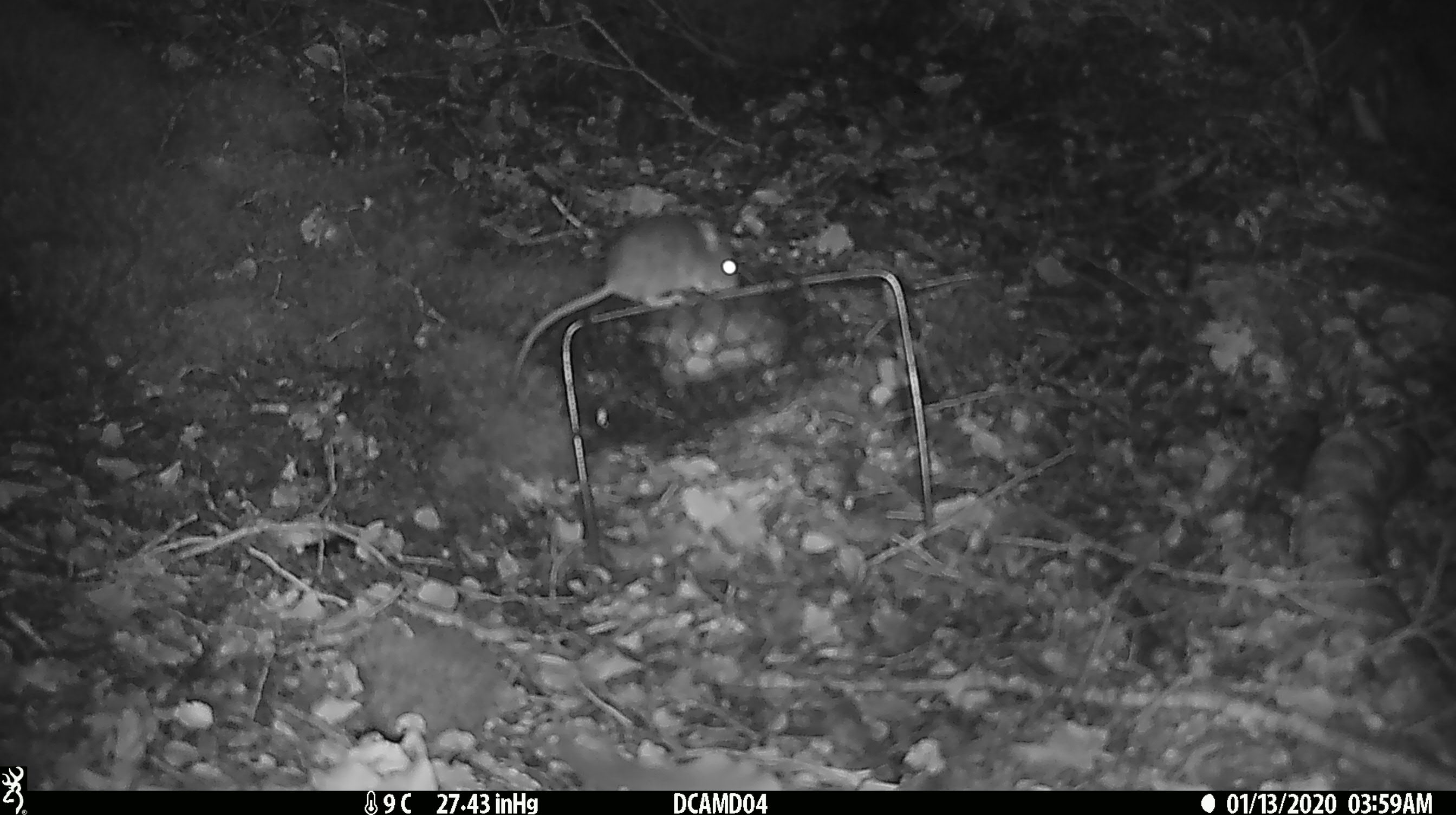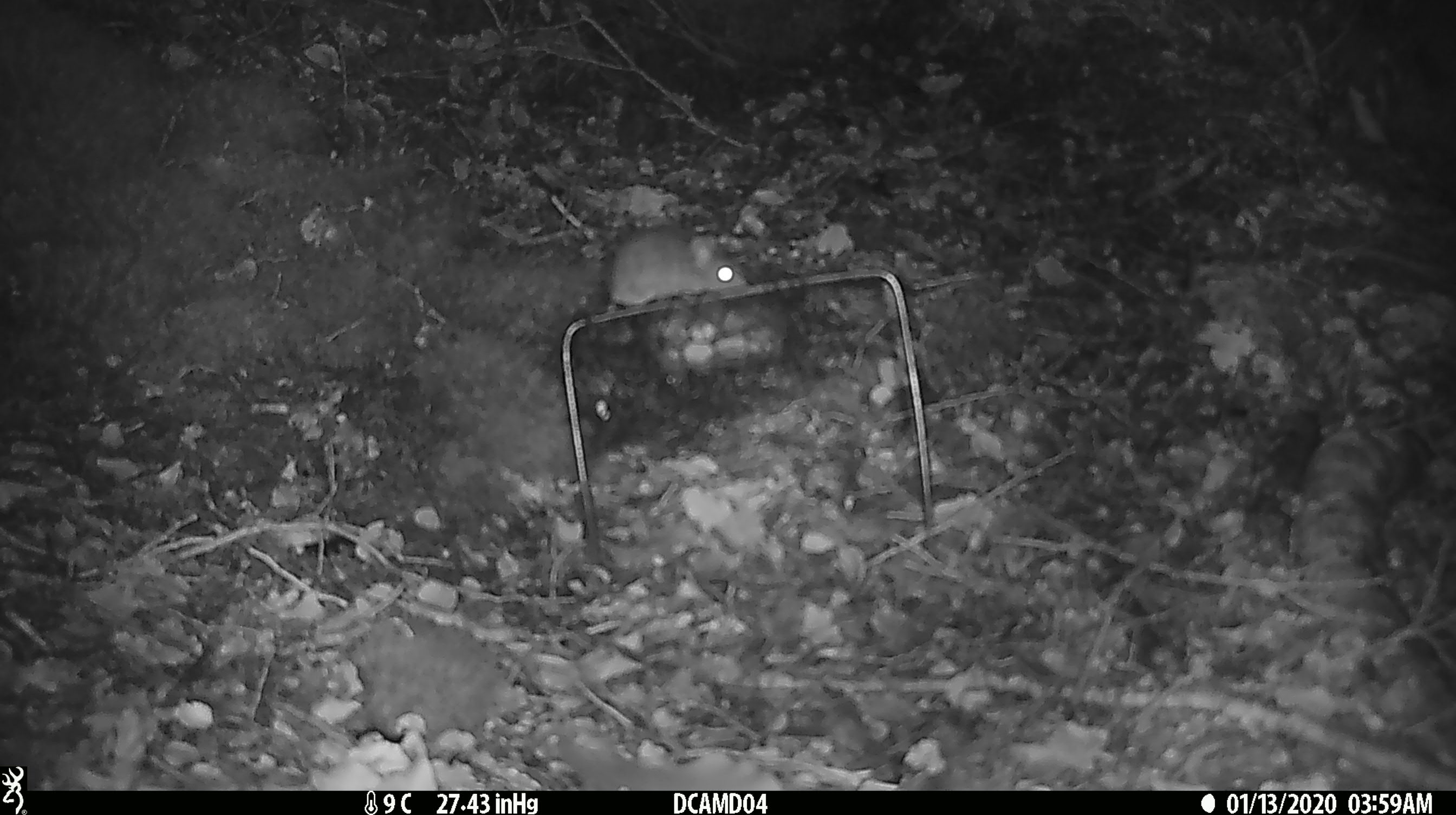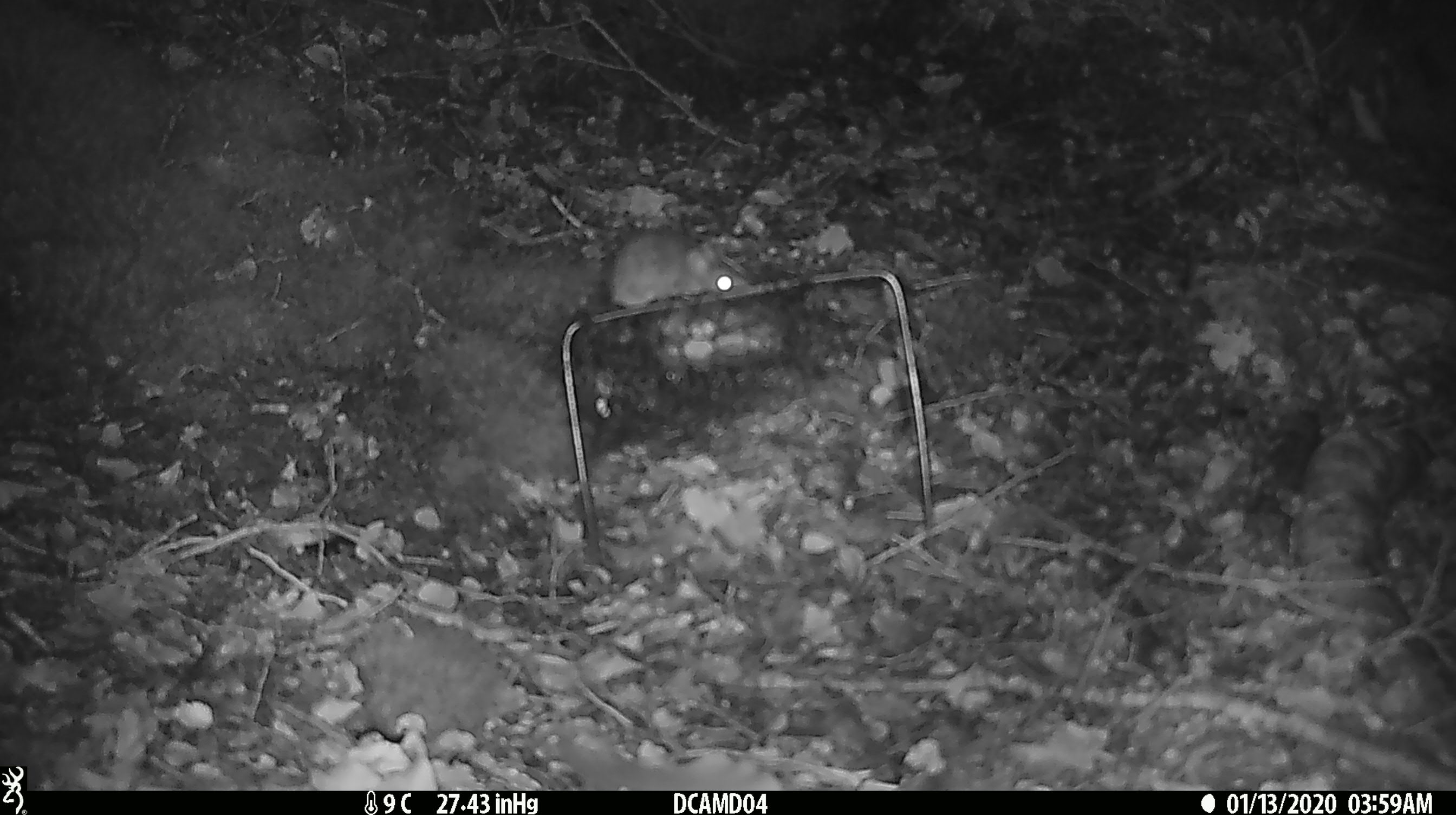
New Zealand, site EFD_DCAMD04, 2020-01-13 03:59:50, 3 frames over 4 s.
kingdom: Animalia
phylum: Chordata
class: Mammalia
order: Rodentia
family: Muridae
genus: Mus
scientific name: Mus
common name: mouse